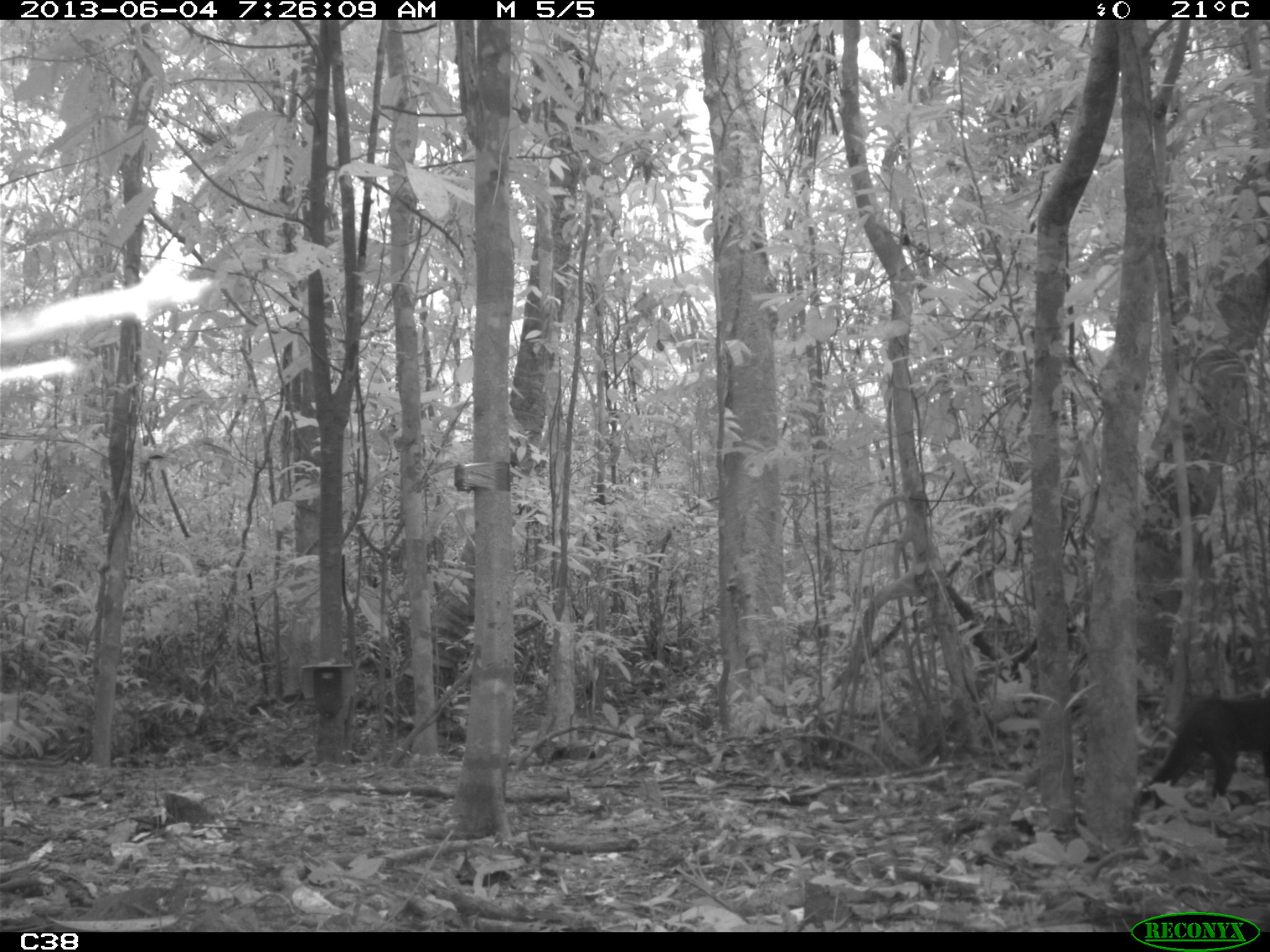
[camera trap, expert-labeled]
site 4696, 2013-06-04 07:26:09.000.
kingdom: Animalia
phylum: Chordata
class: Mammalia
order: Carnivora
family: Felidae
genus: Herpailurus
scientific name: Herpailurus yagouaroundi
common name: jaguarundi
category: puma yaguaroundi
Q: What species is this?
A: Puma yaguaroundi (jaguarundi) (Herpailurus yagouaroundi).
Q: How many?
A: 1.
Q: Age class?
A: Adult.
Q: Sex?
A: Male.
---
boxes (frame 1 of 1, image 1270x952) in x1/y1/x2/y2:
puma yaguaroundi: 1130/689/1270/814